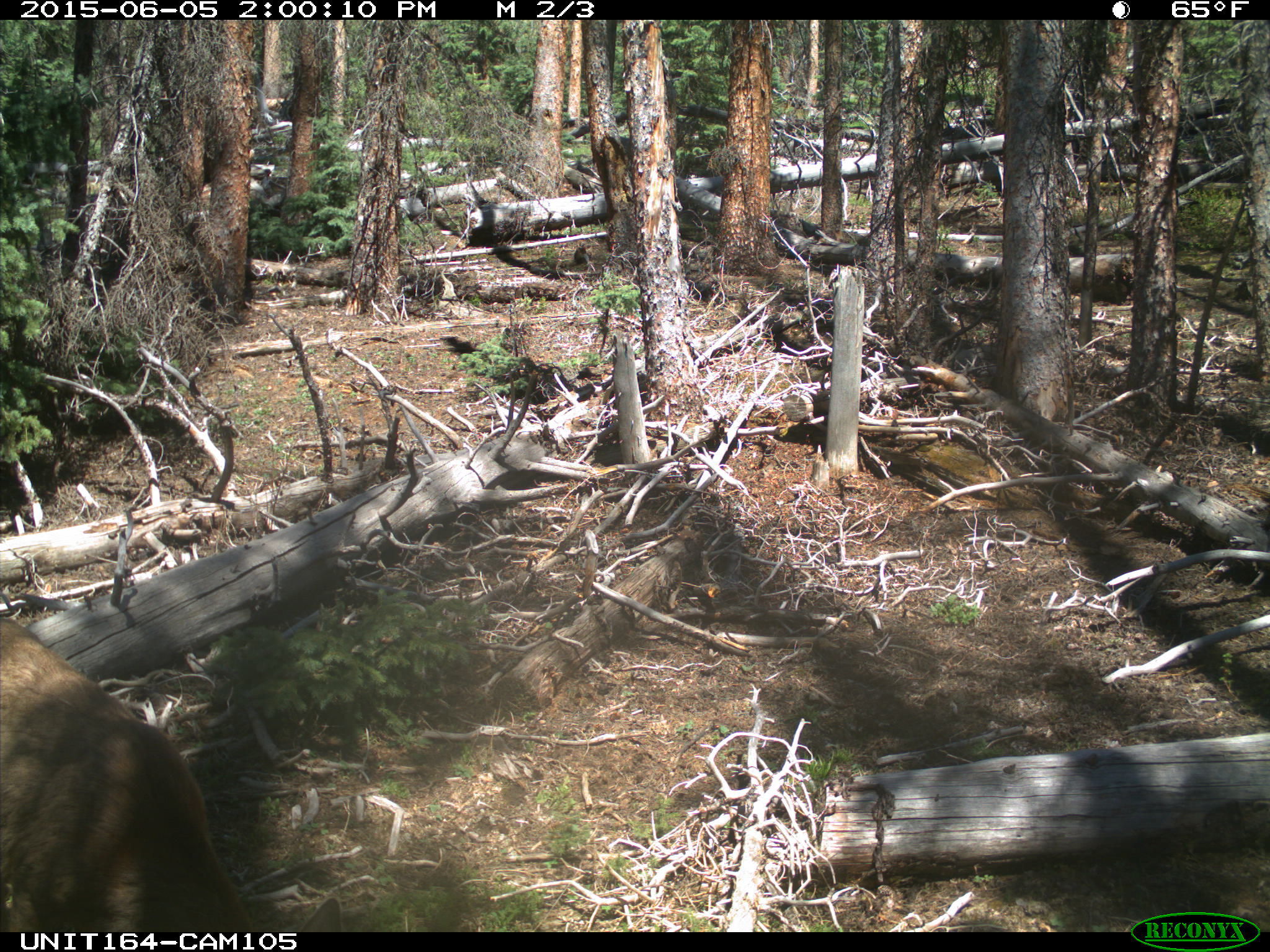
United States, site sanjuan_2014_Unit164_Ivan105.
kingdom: Animalia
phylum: Chordata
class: Mammalia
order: Artiodactyla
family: Cervidae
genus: Odocoileus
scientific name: Odocoileus hemionus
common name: mule deer